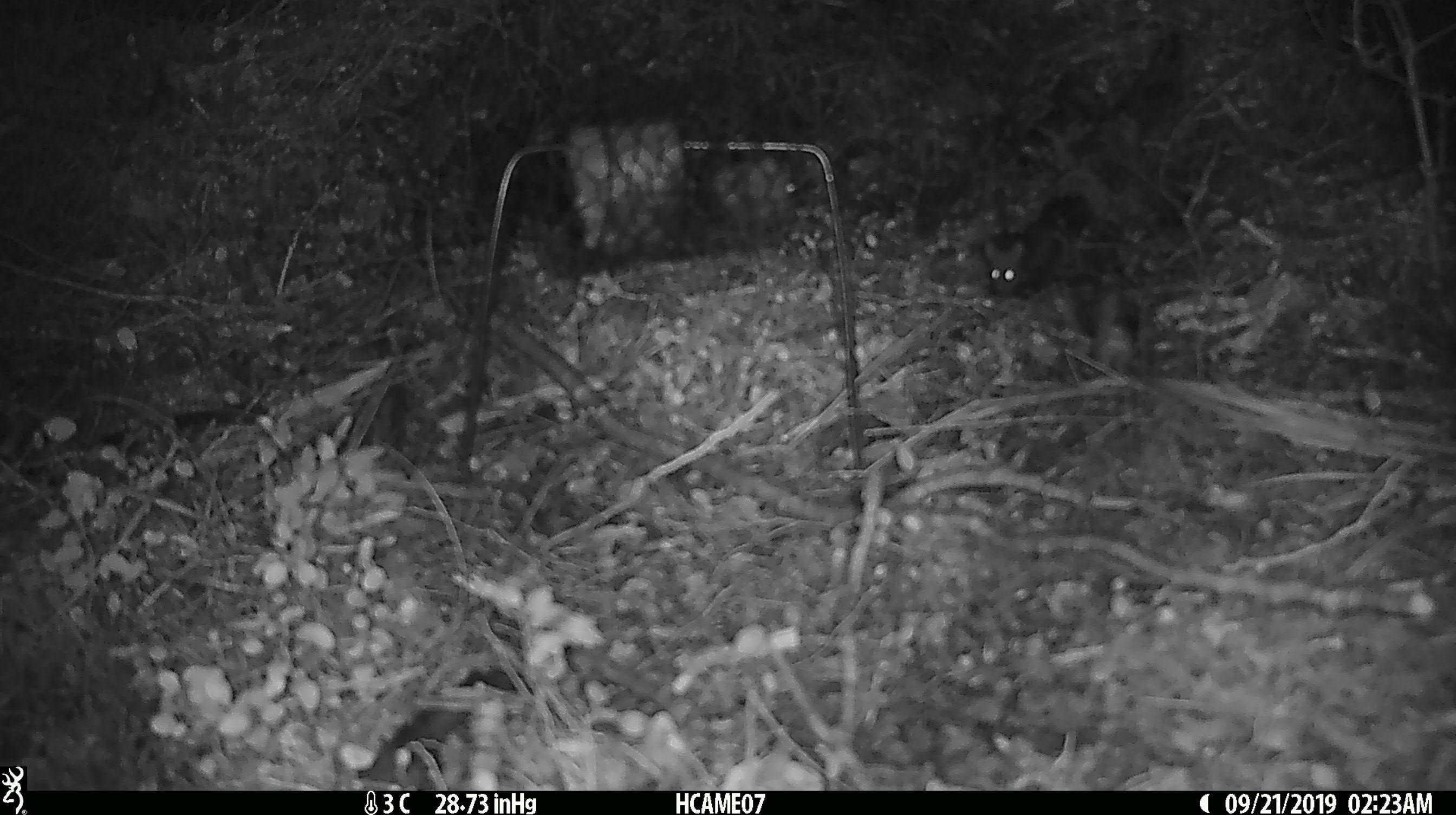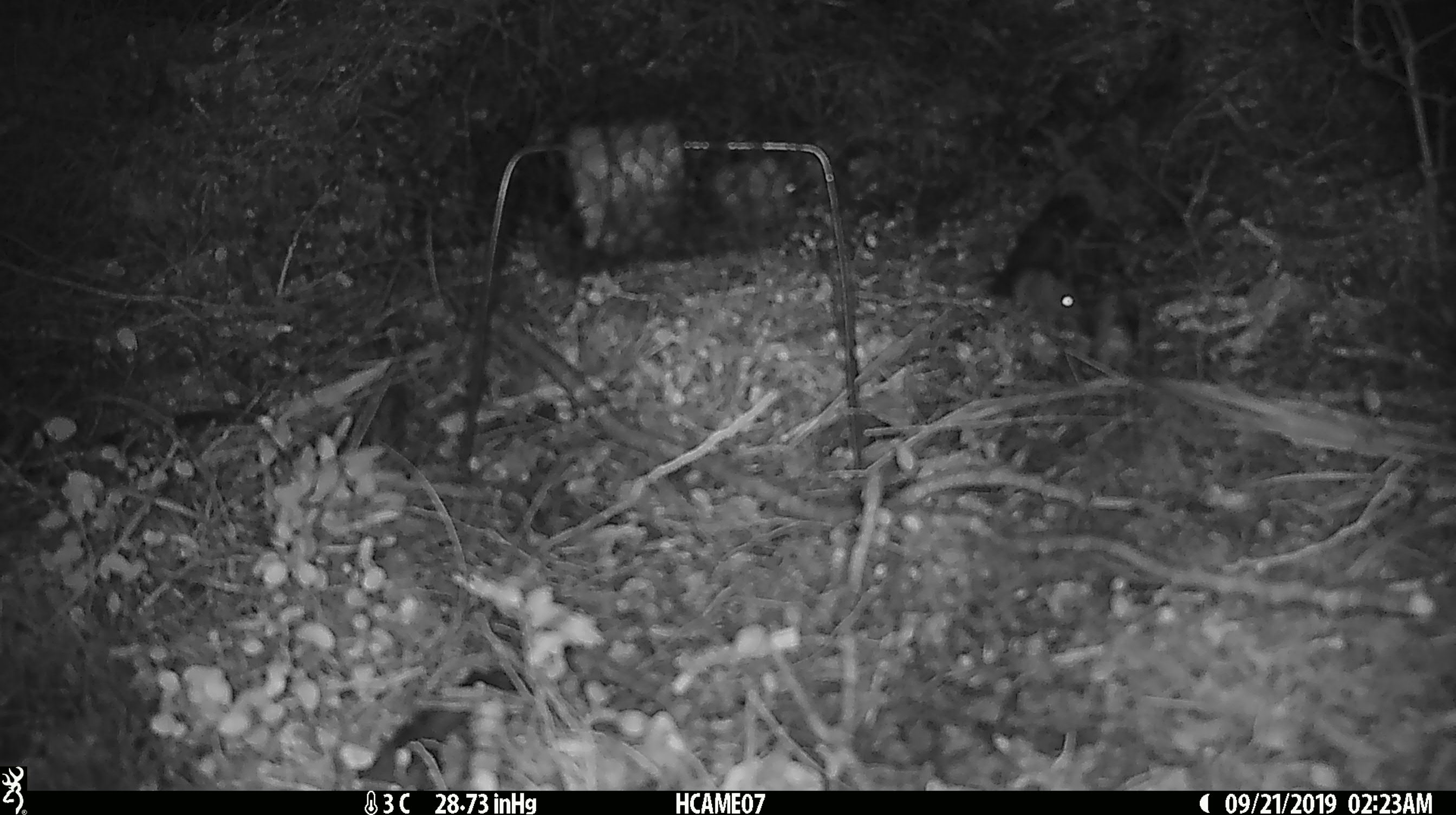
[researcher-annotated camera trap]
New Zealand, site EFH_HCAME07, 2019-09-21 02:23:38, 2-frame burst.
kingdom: Animalia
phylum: Chordata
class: Mammalia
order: Rodentia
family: Muridae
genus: Mus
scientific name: Mus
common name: mouse